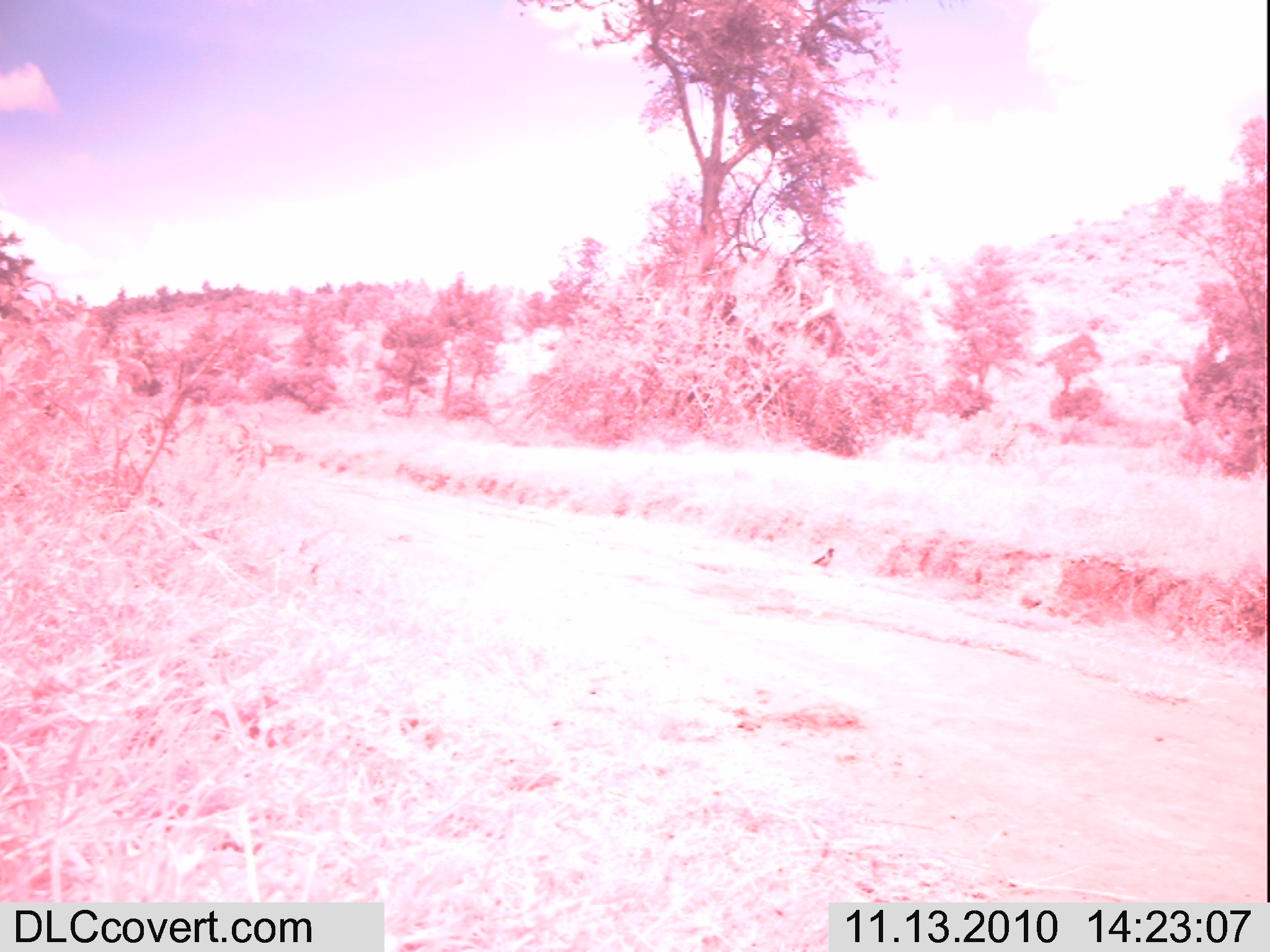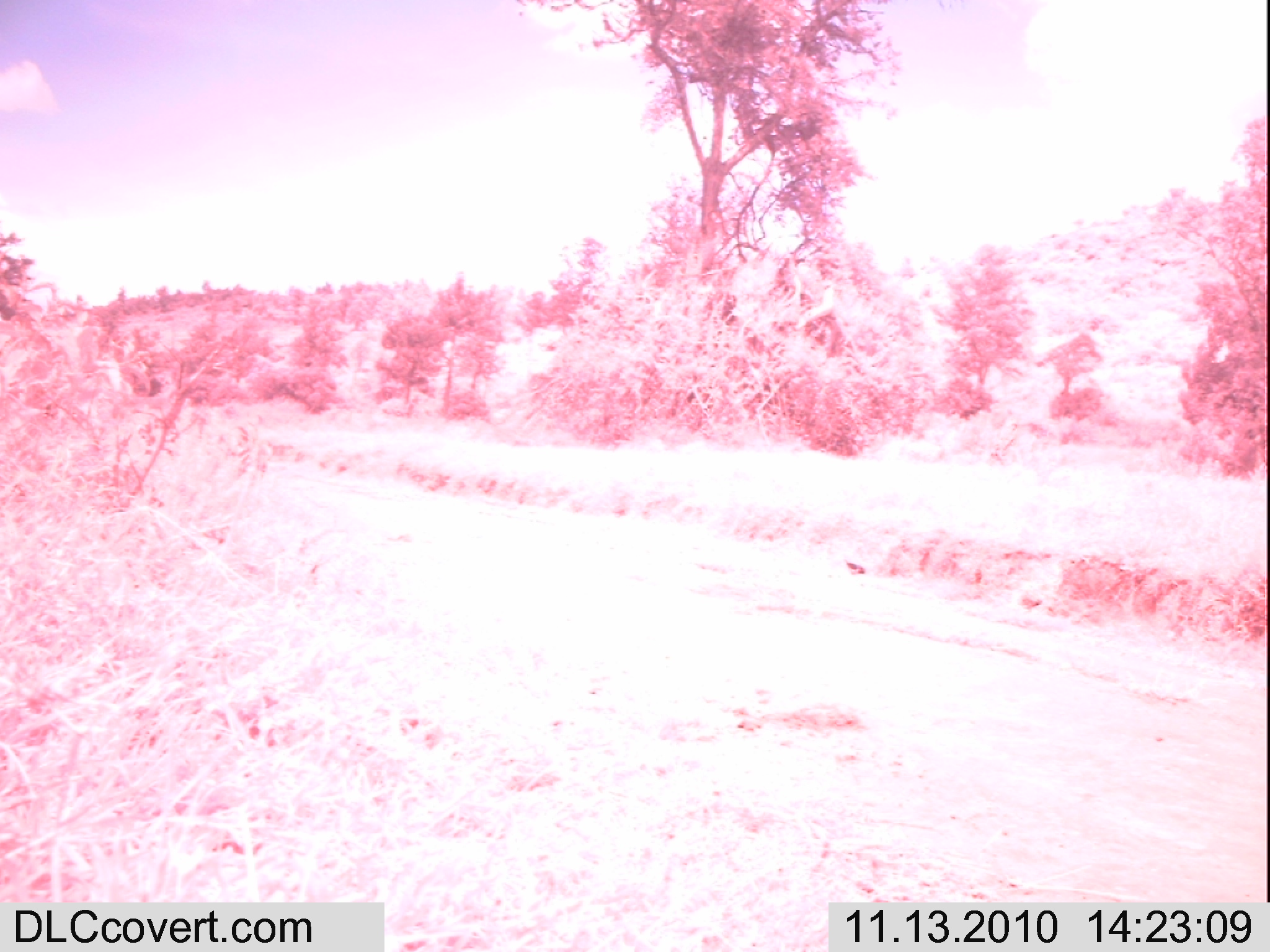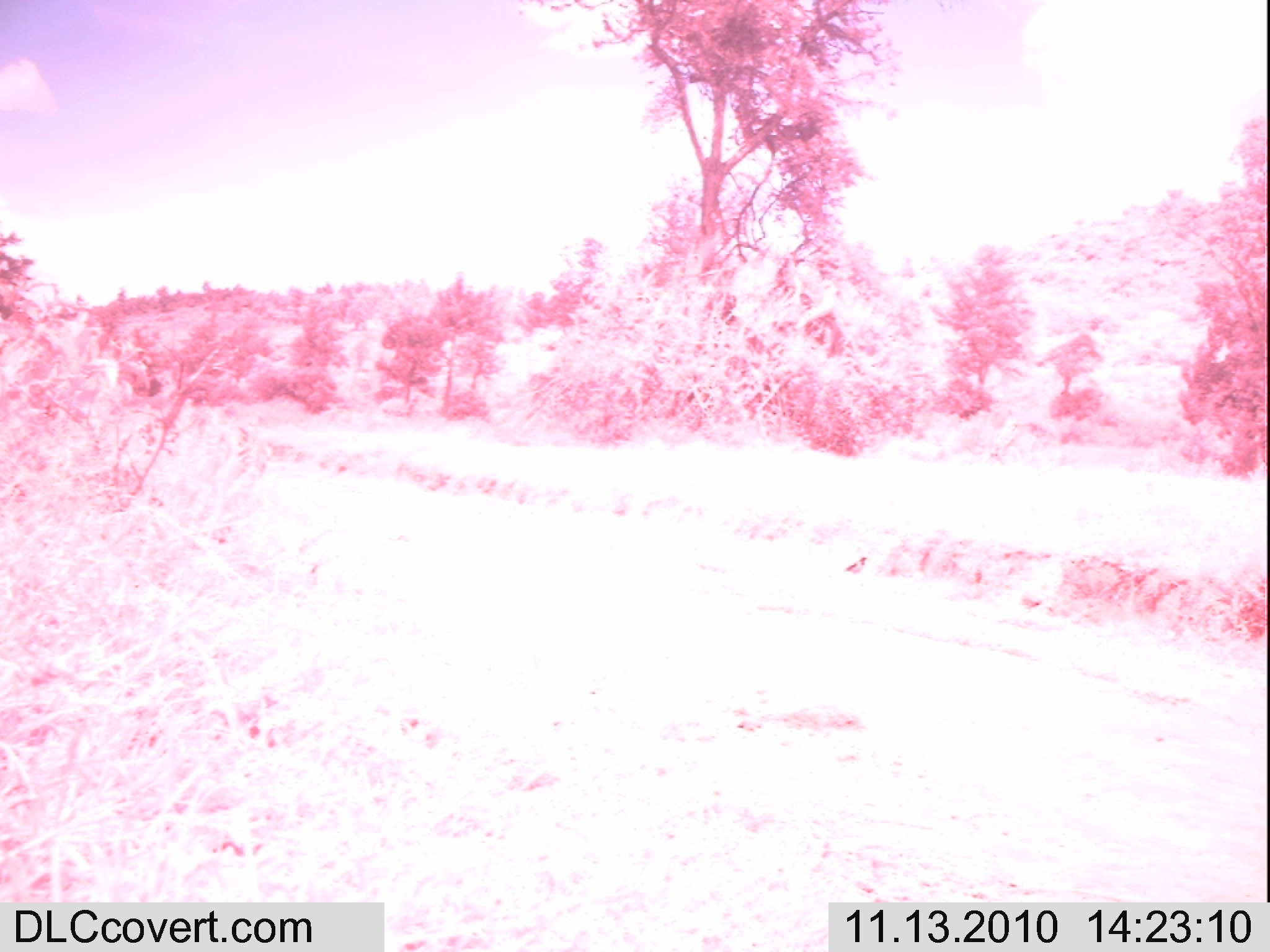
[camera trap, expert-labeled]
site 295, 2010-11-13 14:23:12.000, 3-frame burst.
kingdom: Animalia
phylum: Chordata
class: Aves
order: Passeriformes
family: Sturnidae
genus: Lamprotornis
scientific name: Lamprotornis superbus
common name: superb starling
Lamprotornis superbus (superb starling), count 1.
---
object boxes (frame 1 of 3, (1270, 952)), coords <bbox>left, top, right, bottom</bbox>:
lamprotornis superbus: <bbox>808, 547, 835, 573</bbox>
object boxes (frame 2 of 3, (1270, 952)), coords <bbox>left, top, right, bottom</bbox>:
lamprotornis superbus: <bbox>840, 555, 866, 576</bbox>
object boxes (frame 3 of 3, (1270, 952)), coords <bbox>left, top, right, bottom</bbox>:
lamprotornis superbus: <bbox>844, 555, 869, 575</bbox>